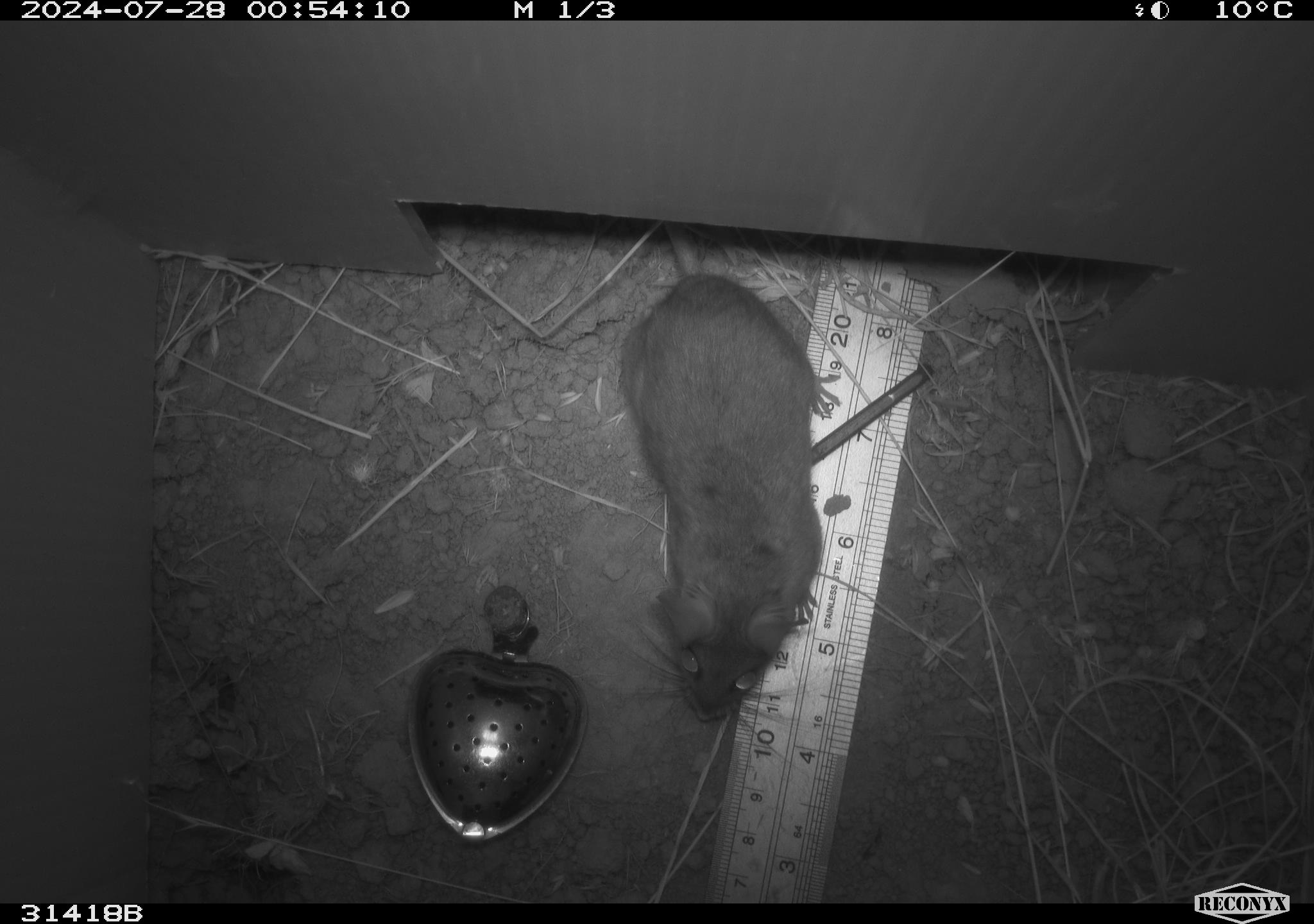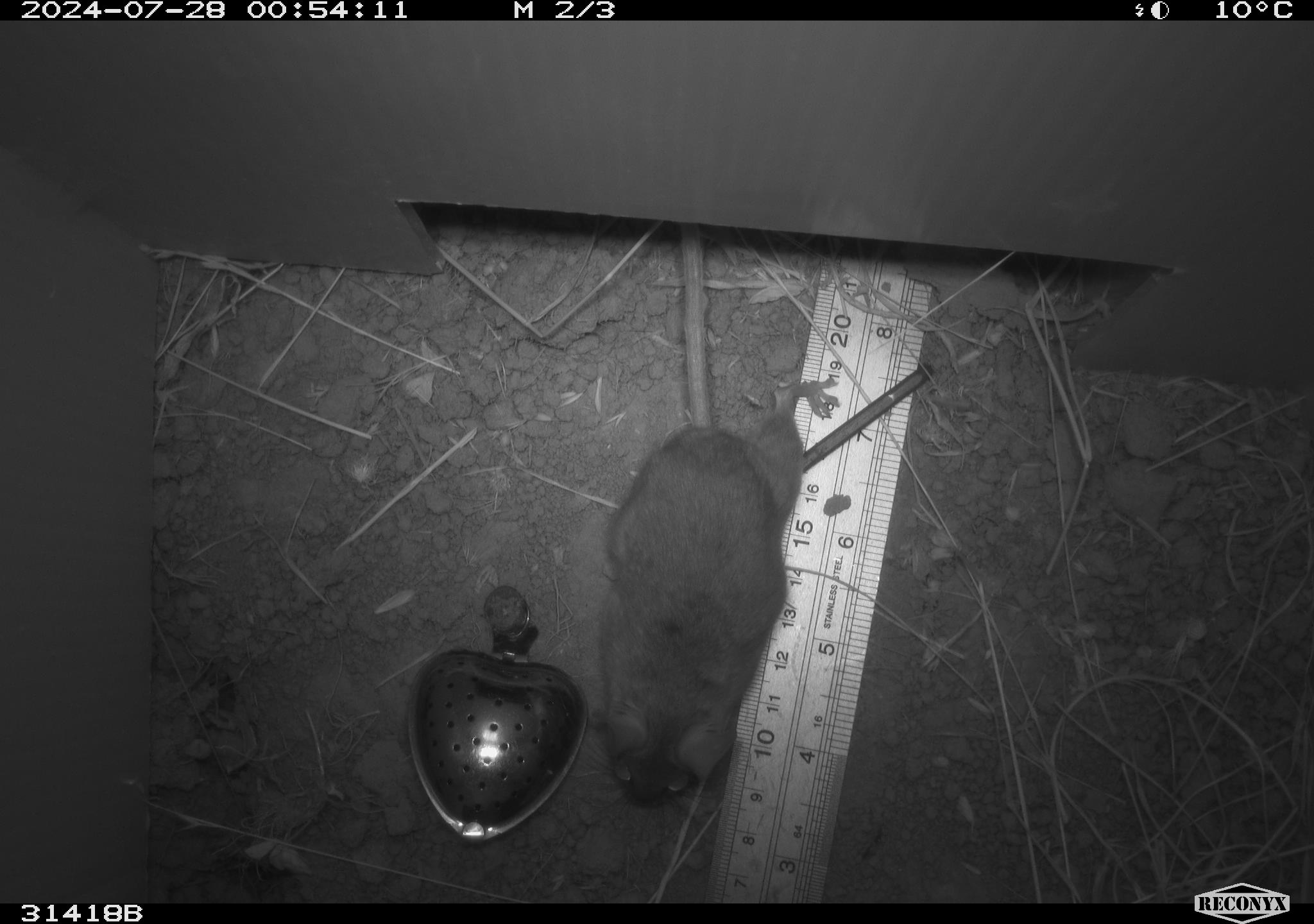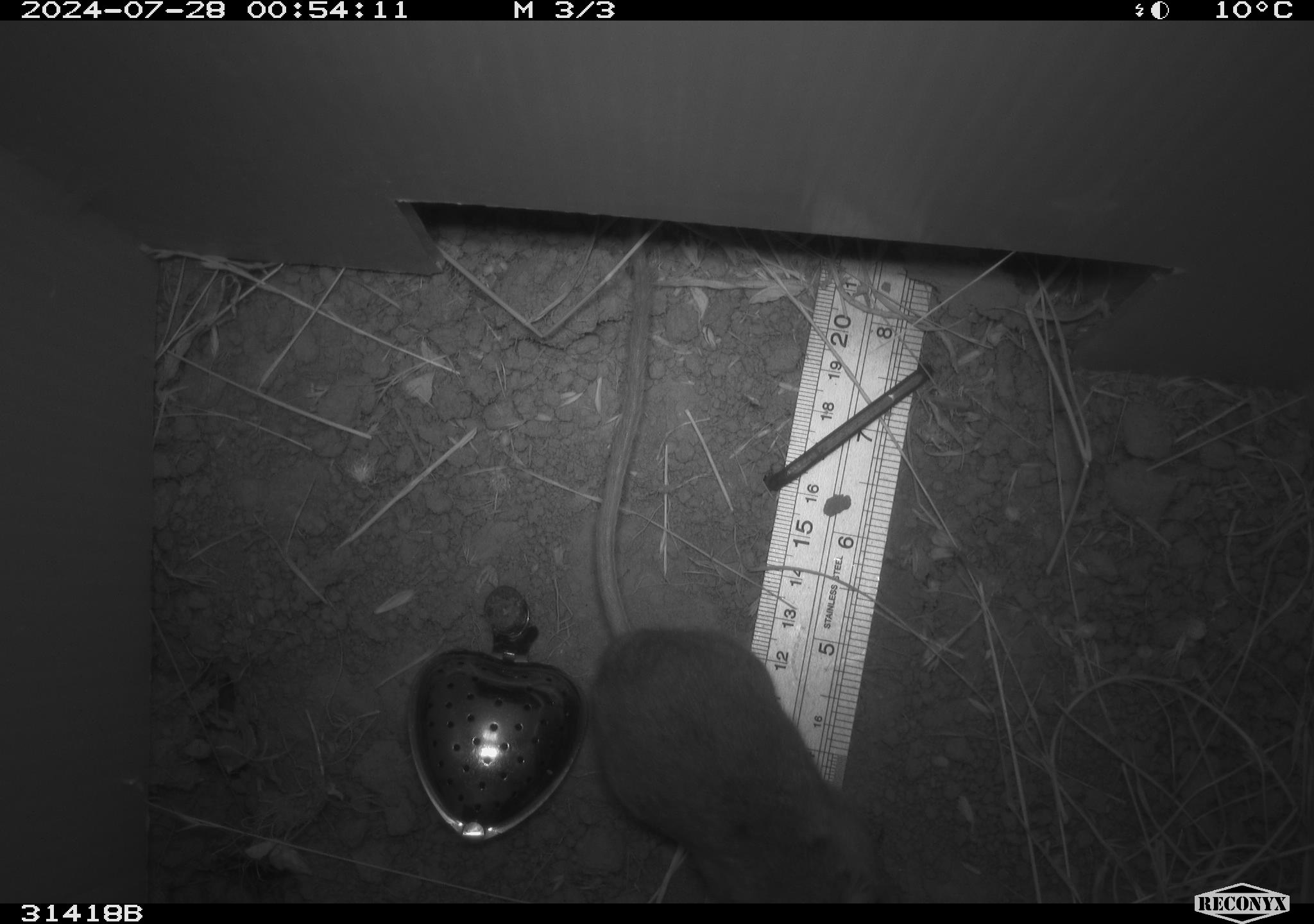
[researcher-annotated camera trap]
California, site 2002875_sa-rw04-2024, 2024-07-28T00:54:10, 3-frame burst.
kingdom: Animalia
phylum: Chordata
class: Mammalia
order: Rodentia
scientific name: Rodentia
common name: rodent